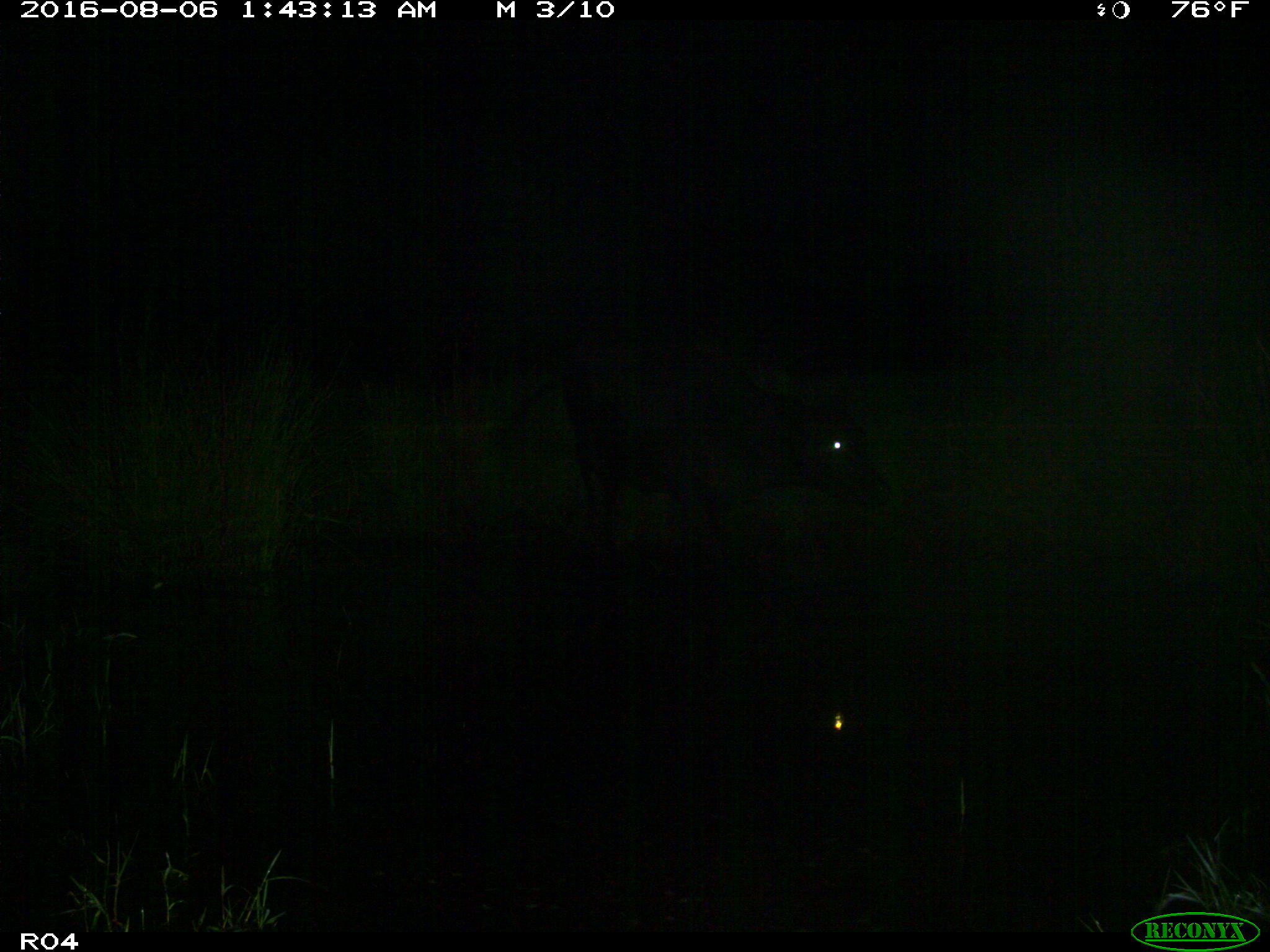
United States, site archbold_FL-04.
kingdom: Animalia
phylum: Chordata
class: Mammalia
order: Artiodactyla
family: Bovidae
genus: Bos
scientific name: Bos taurus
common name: domestic cow